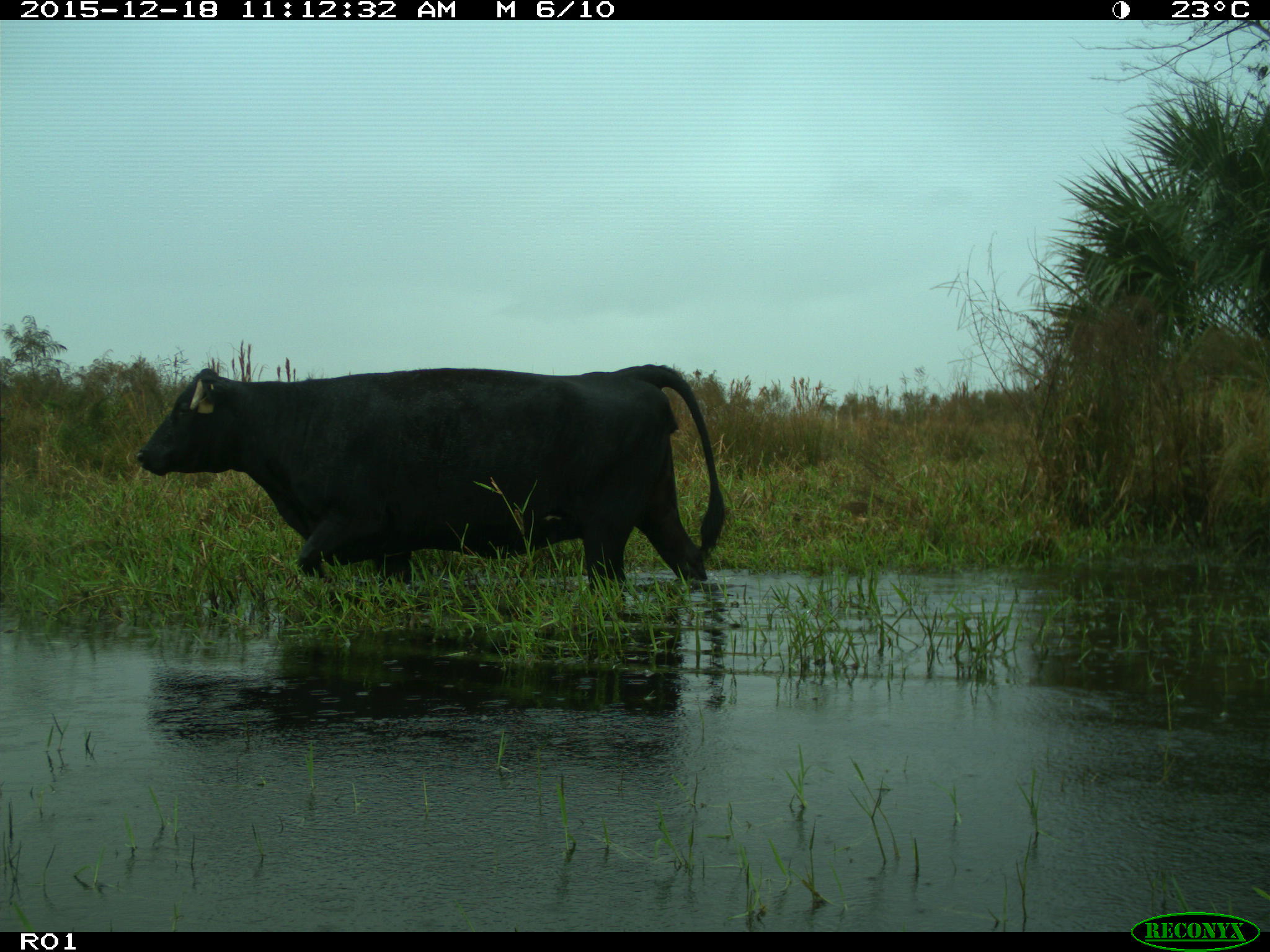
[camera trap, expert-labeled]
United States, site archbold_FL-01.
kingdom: Animalia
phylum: Chordata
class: Mammalia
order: Artiodactyla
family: Bovidae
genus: Bos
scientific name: Bos taurus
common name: domestic cow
Bos taurus (domestic cow).